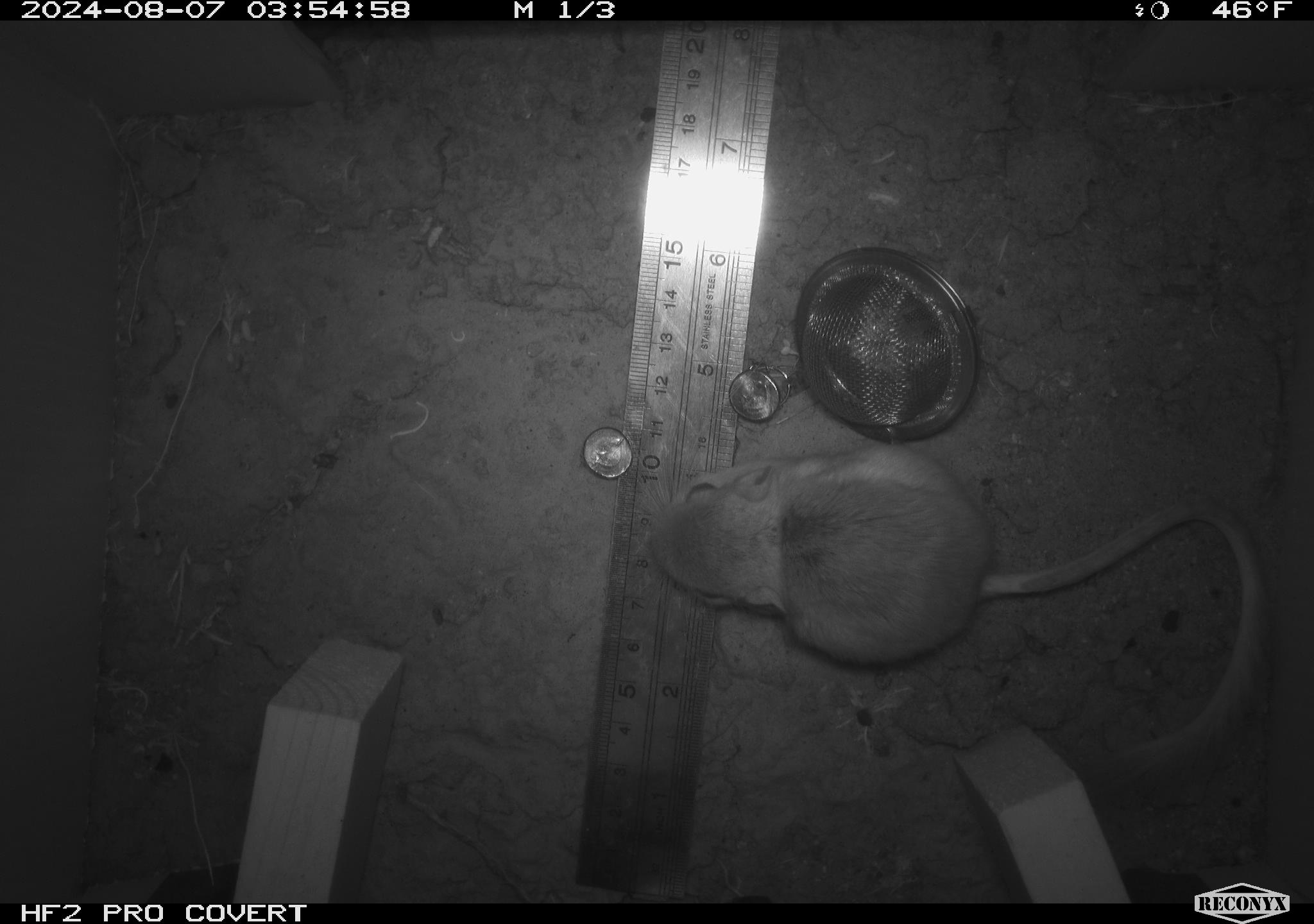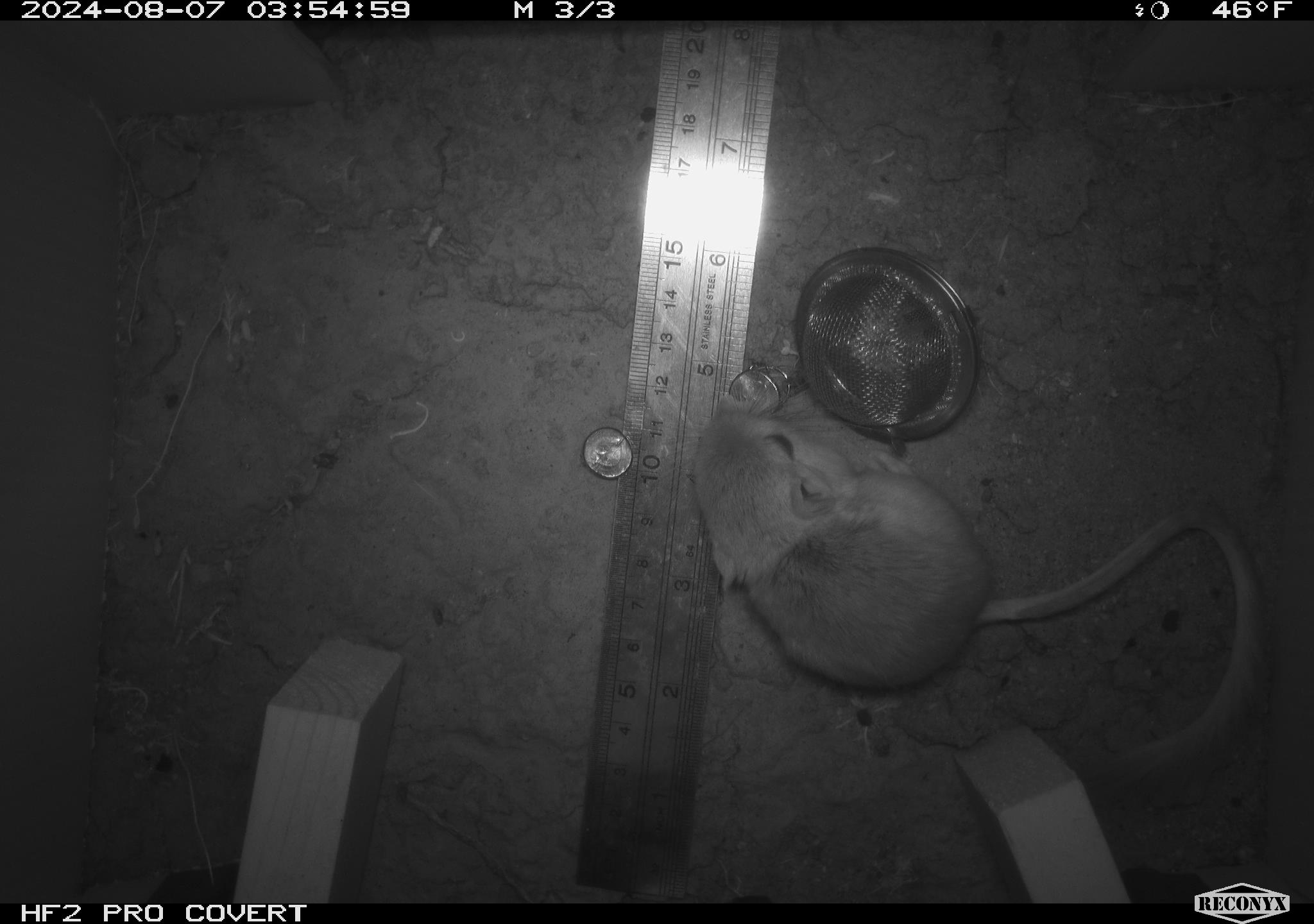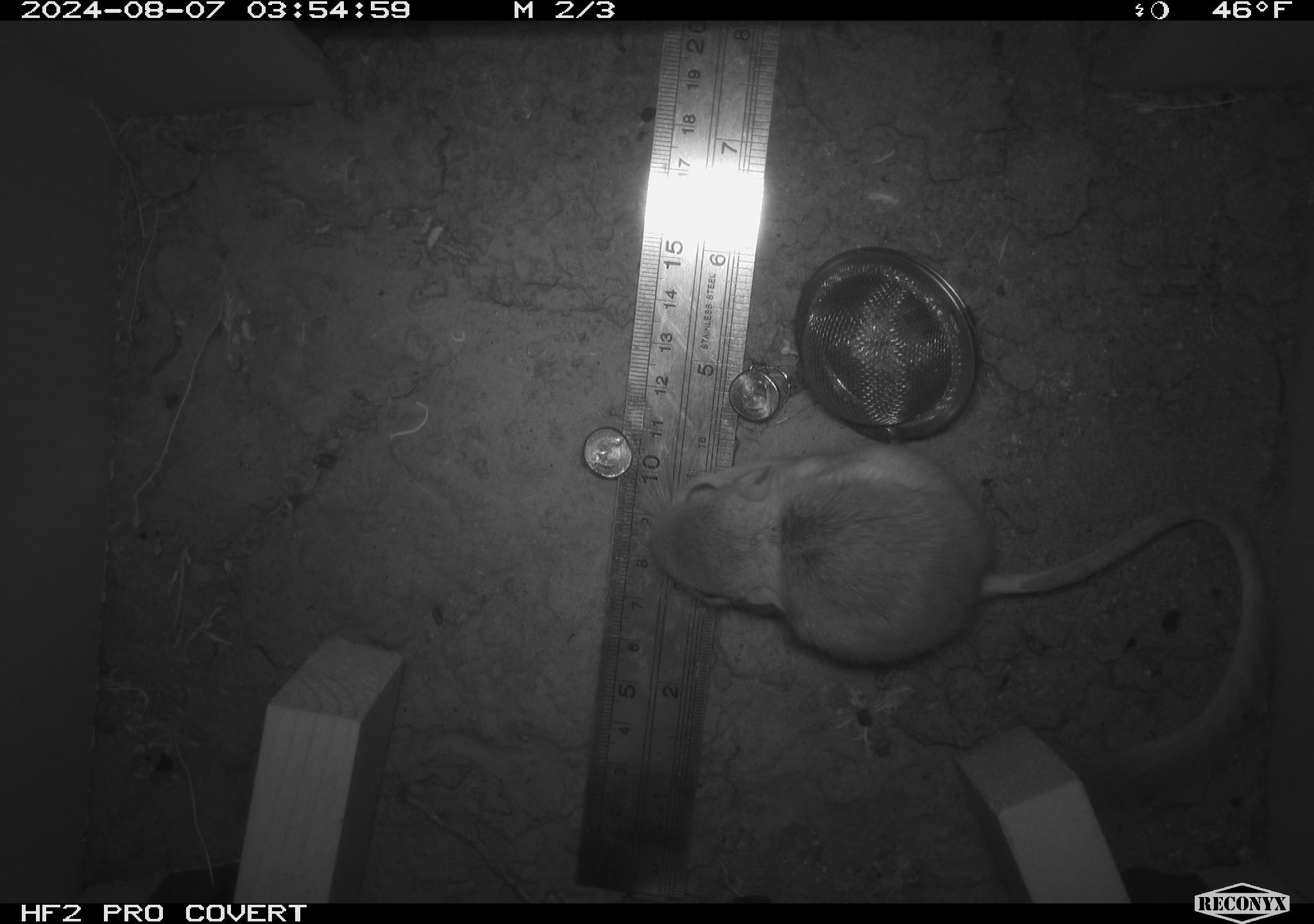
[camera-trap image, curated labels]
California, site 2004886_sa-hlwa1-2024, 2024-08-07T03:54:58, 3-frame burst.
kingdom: Animalia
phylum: Chordata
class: Mammalia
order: Rodentia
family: Heteromyidae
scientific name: Heteromyidae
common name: kangaroo rats and pocket mice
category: heteromyidae family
Heteromyidae family (kangaroo rats and pocket mice) (Heteromyidae).